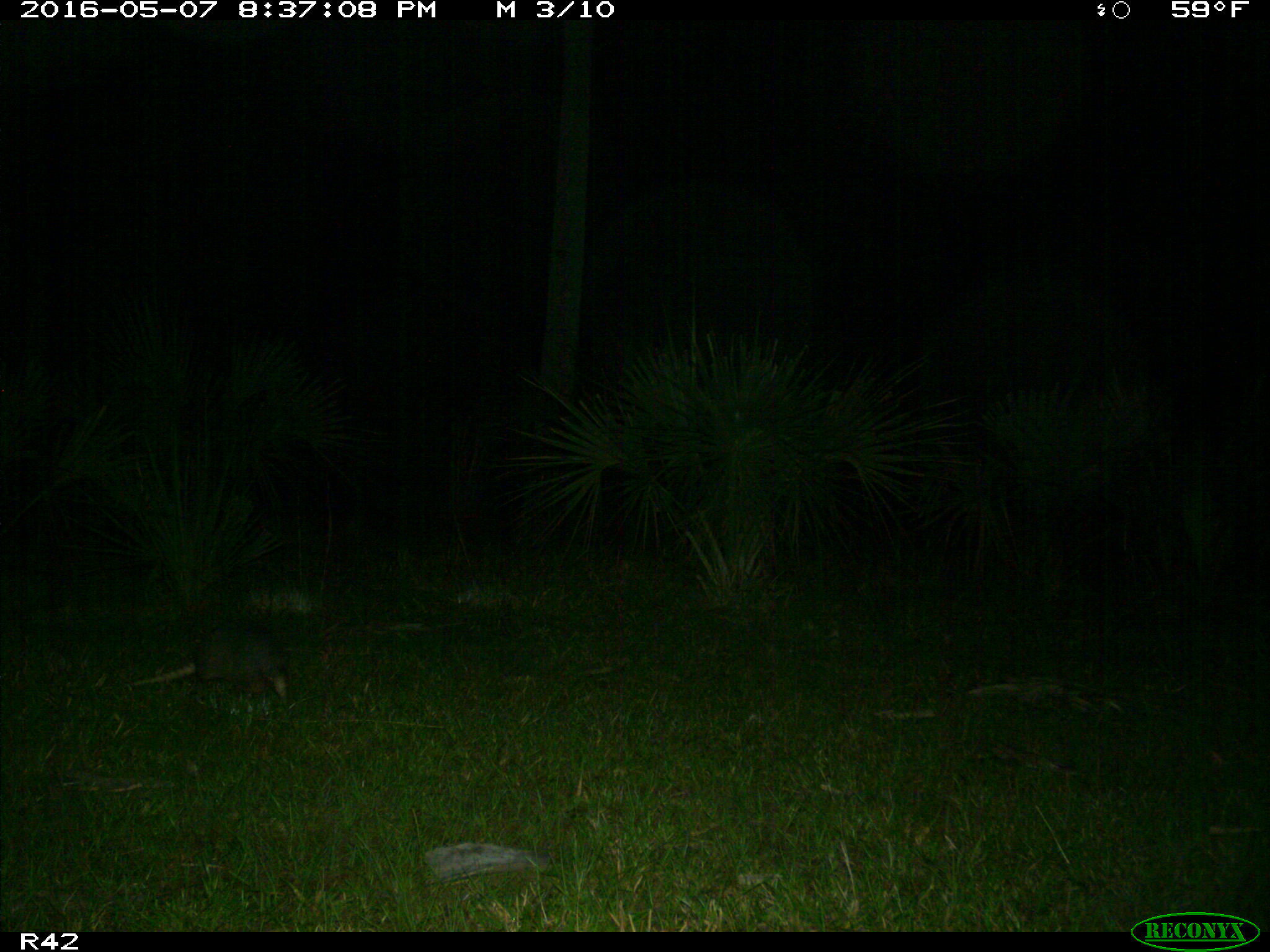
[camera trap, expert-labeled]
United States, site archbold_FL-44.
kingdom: Animalia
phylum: Chordata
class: Mammalia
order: Cingulata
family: Dasypodidae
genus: Dasypus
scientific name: Dasypus novemcinctus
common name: nine-banded armadillo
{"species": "Dasypus novemcinctus (nine-banded armadillo)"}